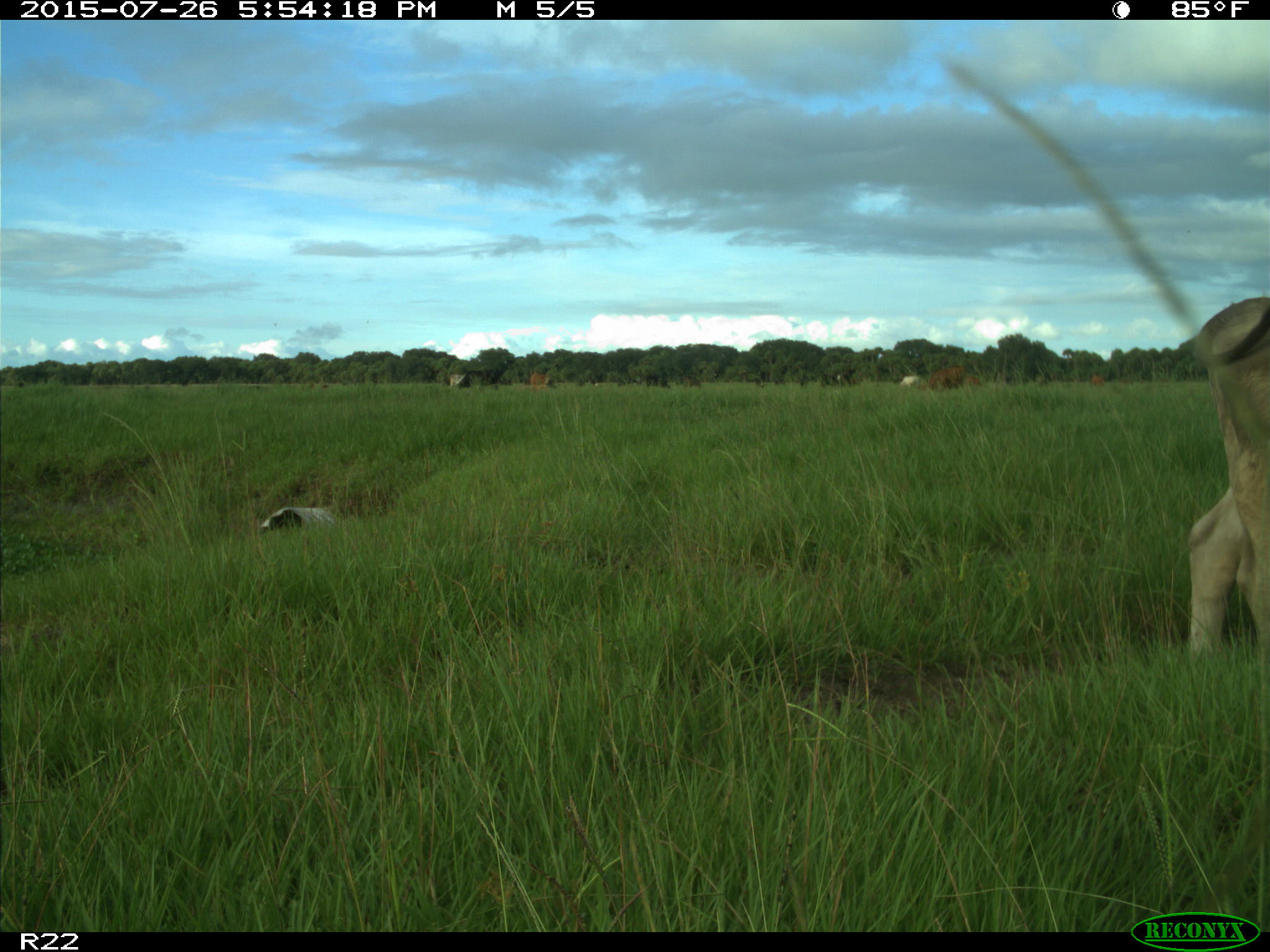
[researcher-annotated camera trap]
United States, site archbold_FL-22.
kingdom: Animalia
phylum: Chordata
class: Mammalia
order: Artiodactyla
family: Bovidae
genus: Bos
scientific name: Bos taurus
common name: domestic cow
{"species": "Bos taurus (domestic cow)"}